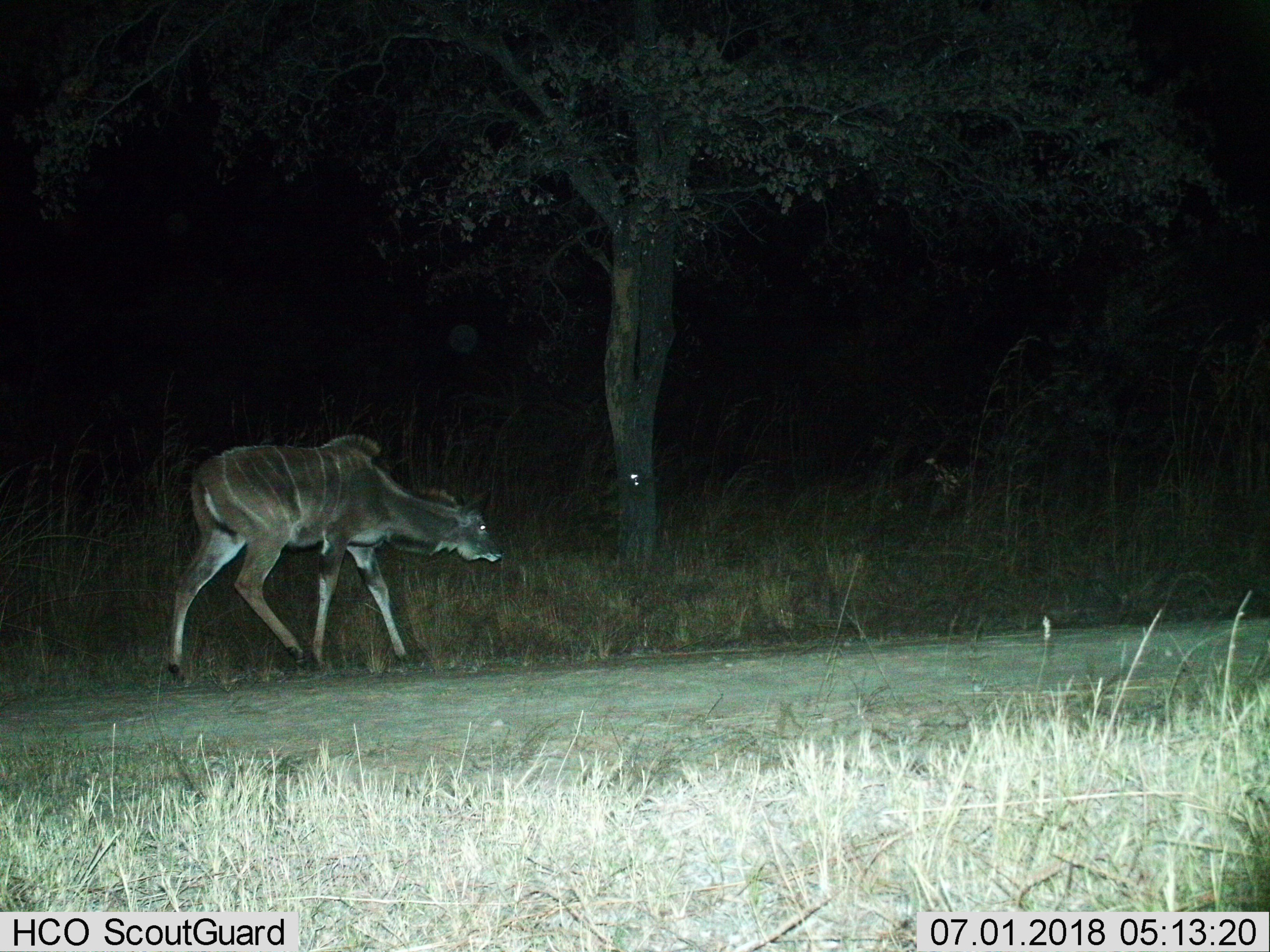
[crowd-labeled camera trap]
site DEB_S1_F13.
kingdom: Animalia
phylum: Chordata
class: Mammalia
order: Artiodactyla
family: Bovidae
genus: Tragelaphus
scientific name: Tragelaphus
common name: kudu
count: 1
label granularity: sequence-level